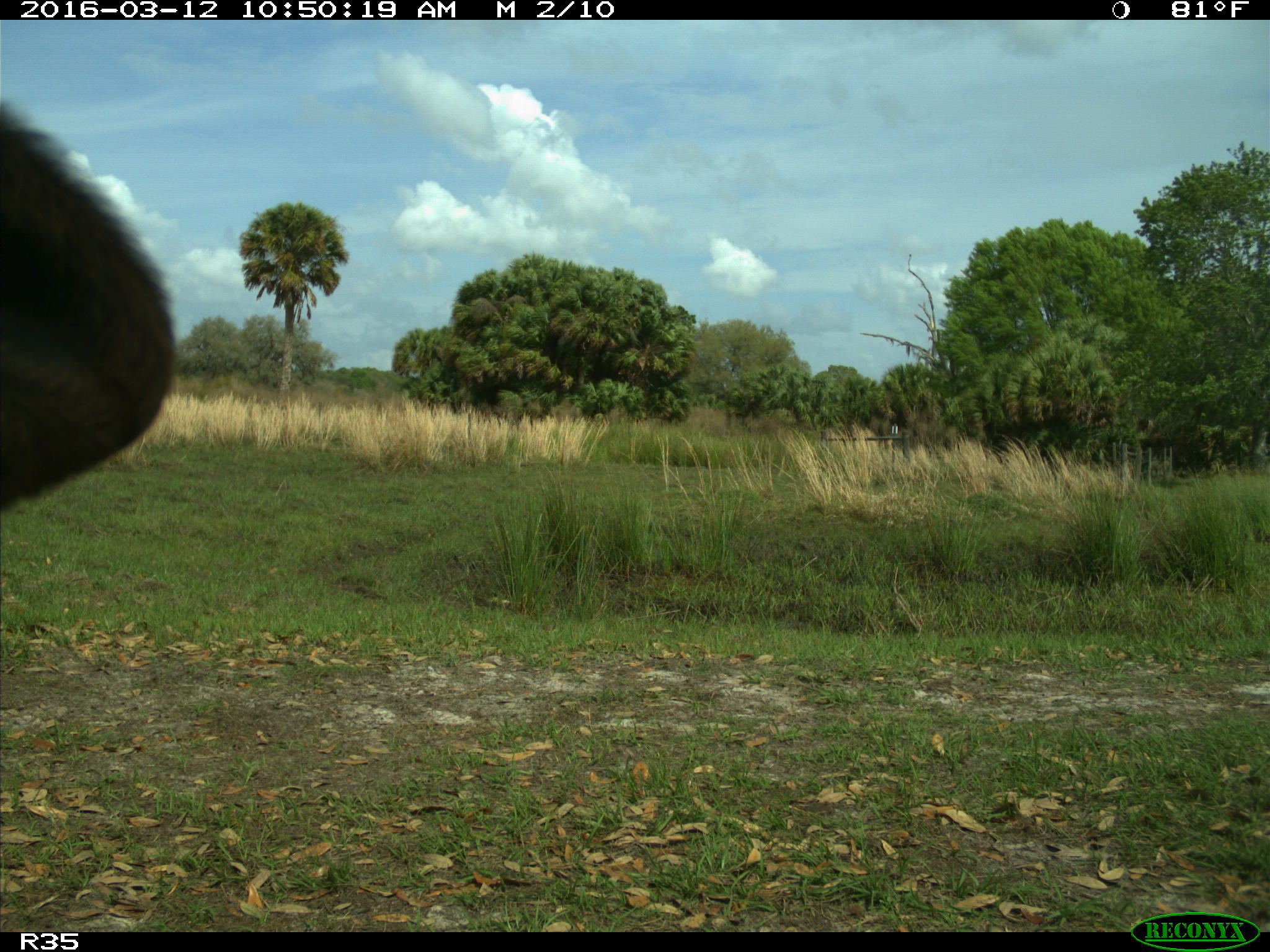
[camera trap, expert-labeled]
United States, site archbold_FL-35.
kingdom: Animalia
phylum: Chordata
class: Mammalia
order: Artiodactyla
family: Bovidae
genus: Bos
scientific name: Bos taurus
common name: domestic cow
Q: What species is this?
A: Bos taurus (domestic cow).